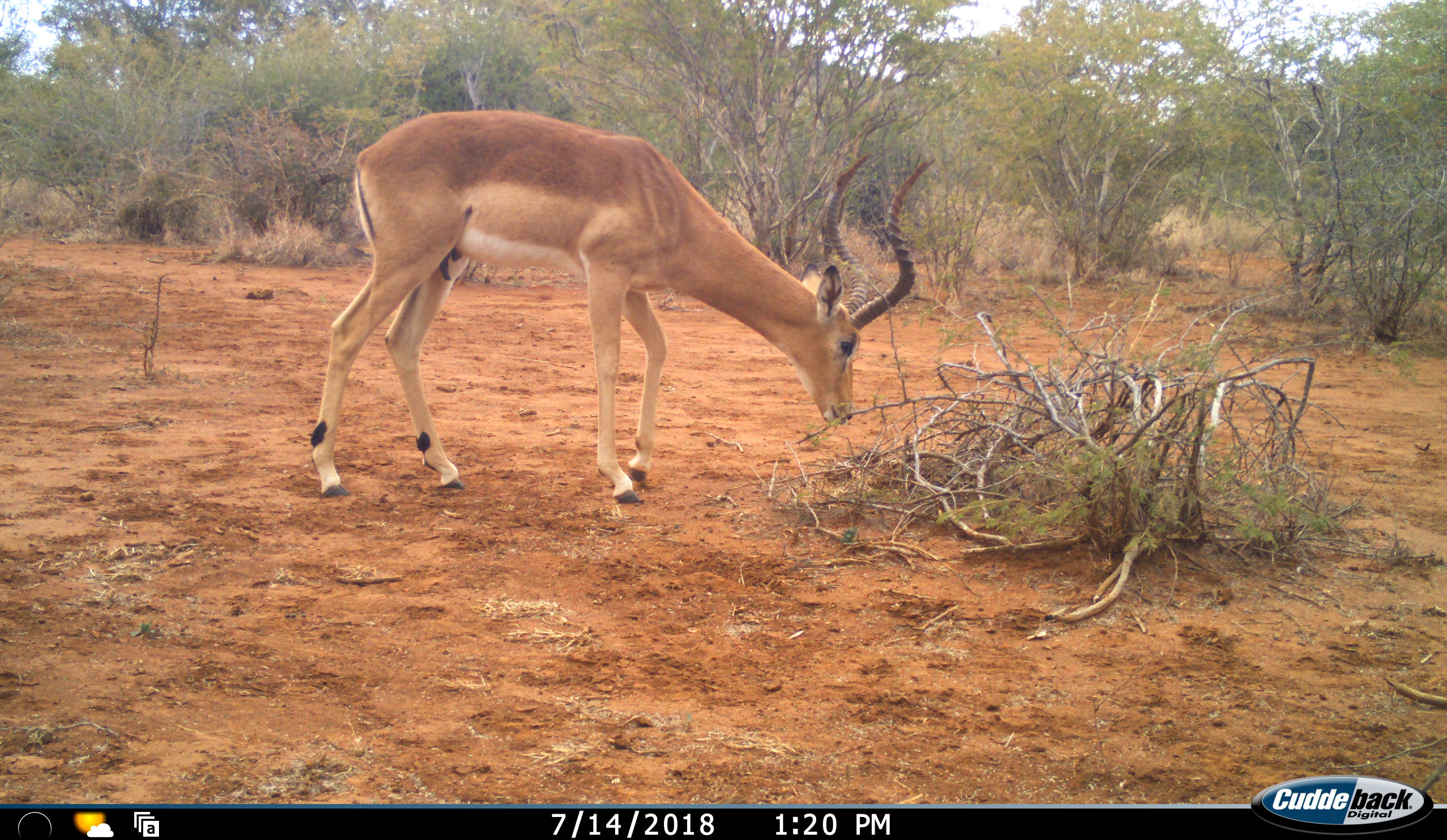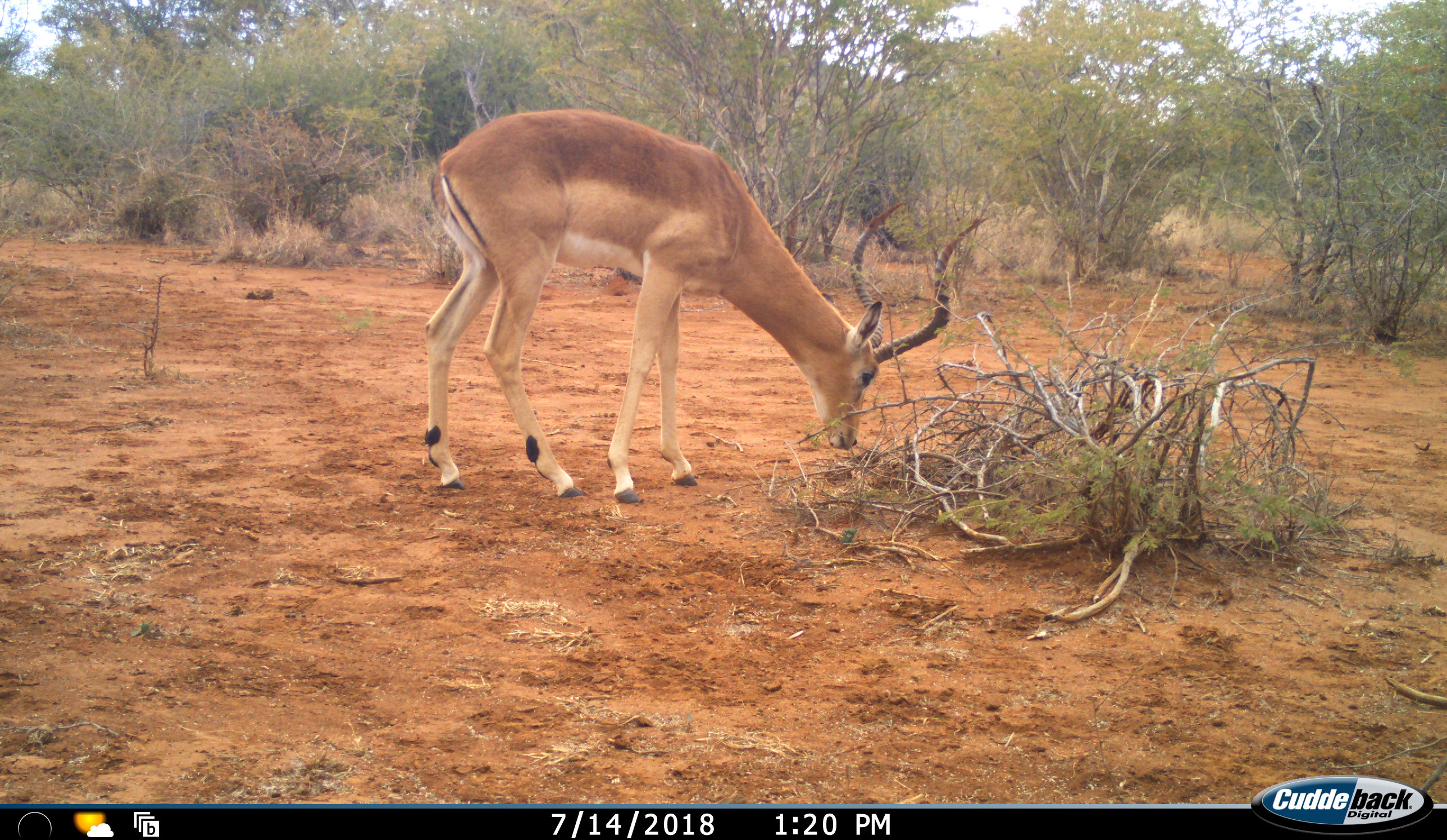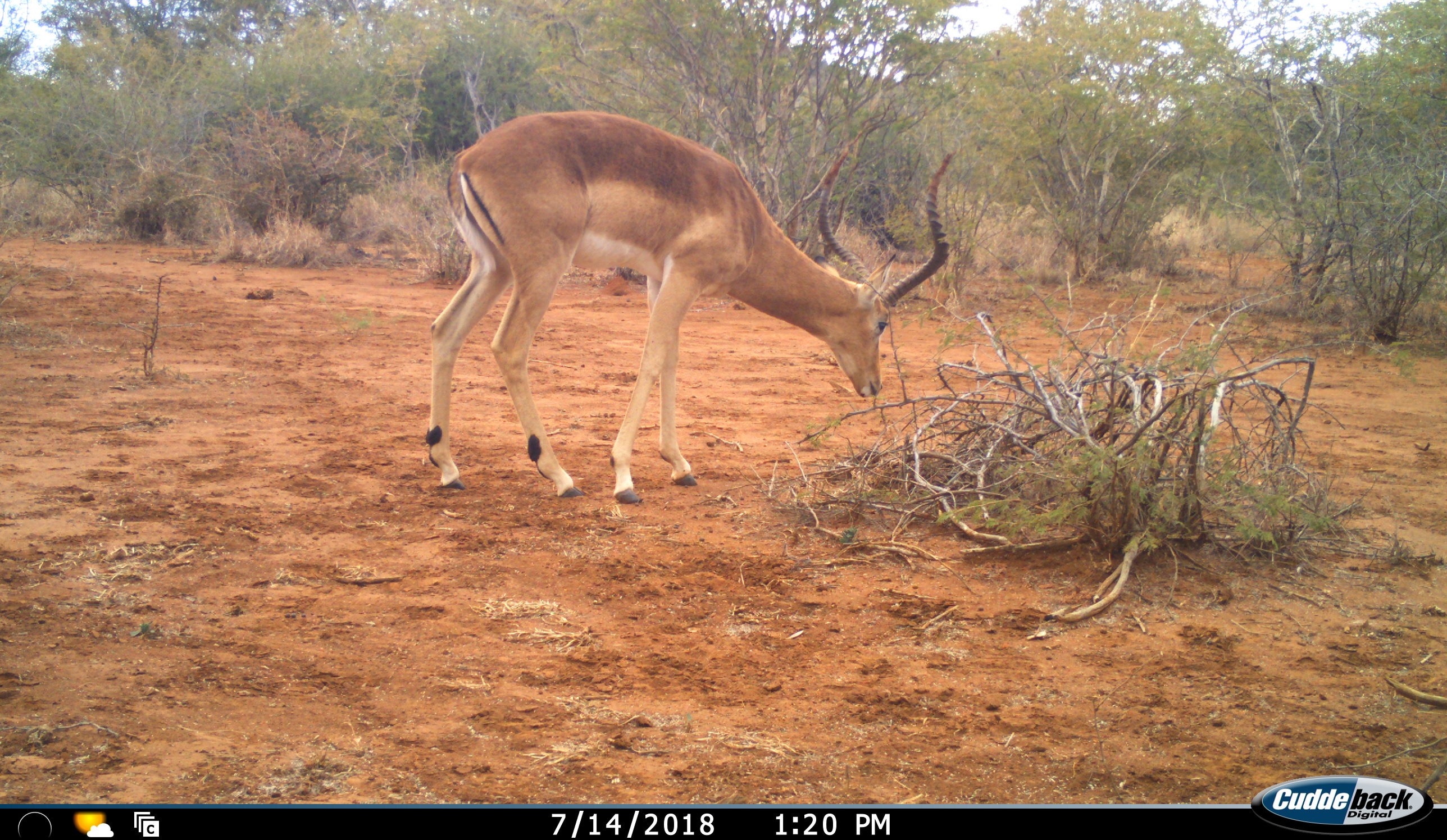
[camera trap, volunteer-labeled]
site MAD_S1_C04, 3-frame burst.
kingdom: Animalia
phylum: Chordata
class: Mammalia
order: Artiodactyla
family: Bovidae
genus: Aepyceros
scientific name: Aepyceros melampus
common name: impala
Impala (Aepyceros melampus), count 1. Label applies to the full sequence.